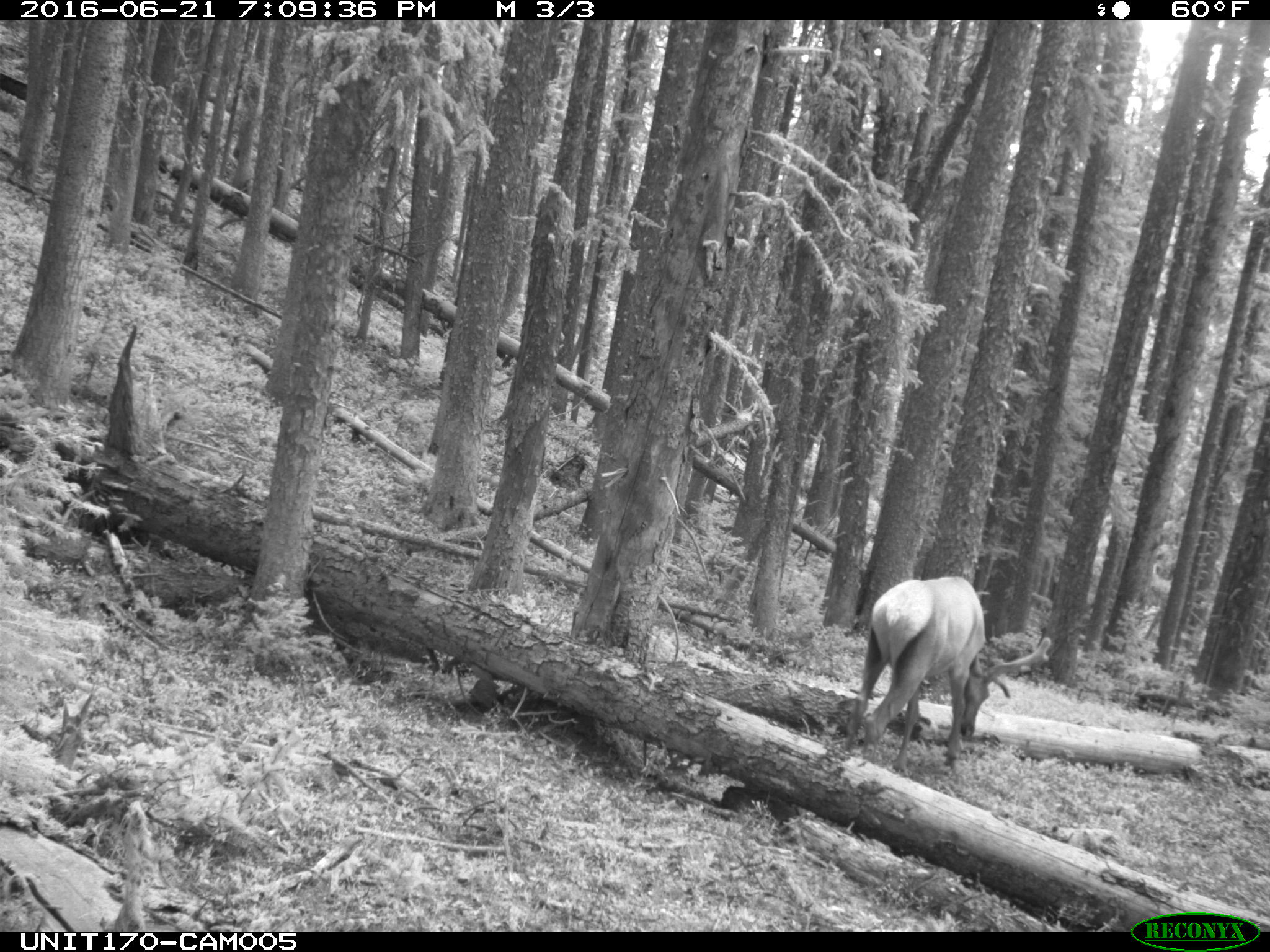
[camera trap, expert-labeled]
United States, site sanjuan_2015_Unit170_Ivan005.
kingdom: Animalia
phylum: Chordata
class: Mammalia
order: Artiodactyla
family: Cervidae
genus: Cervus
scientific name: Cervus elaphus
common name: red deer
Cervus elaphus (red deer).